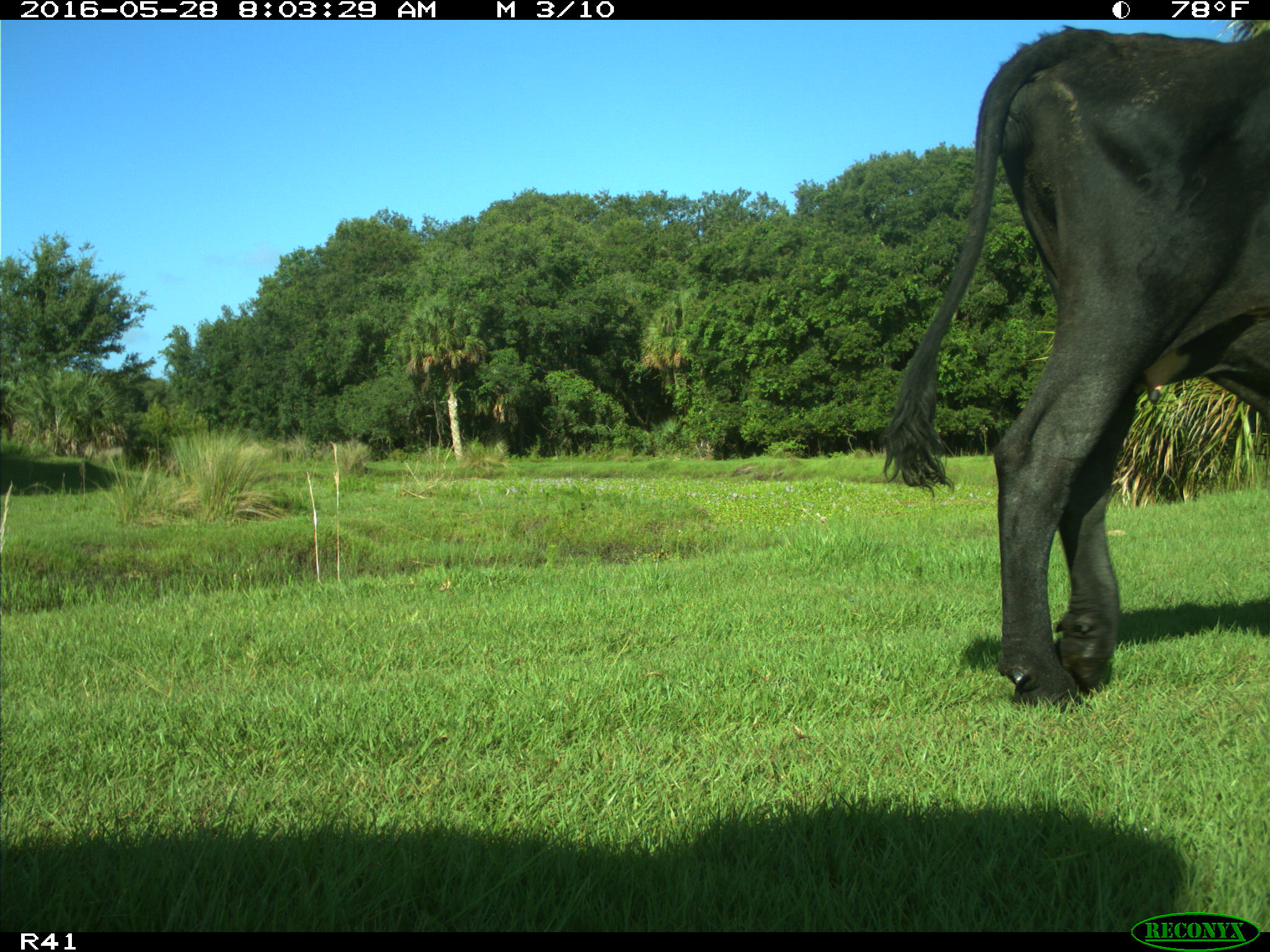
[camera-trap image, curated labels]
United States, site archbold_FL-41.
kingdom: Animalia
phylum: Chordata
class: Mammalia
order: Artiodactyla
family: Bovidae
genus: Bos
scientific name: Bos taurus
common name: domestic cow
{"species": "Bos taurus (domestic cow)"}